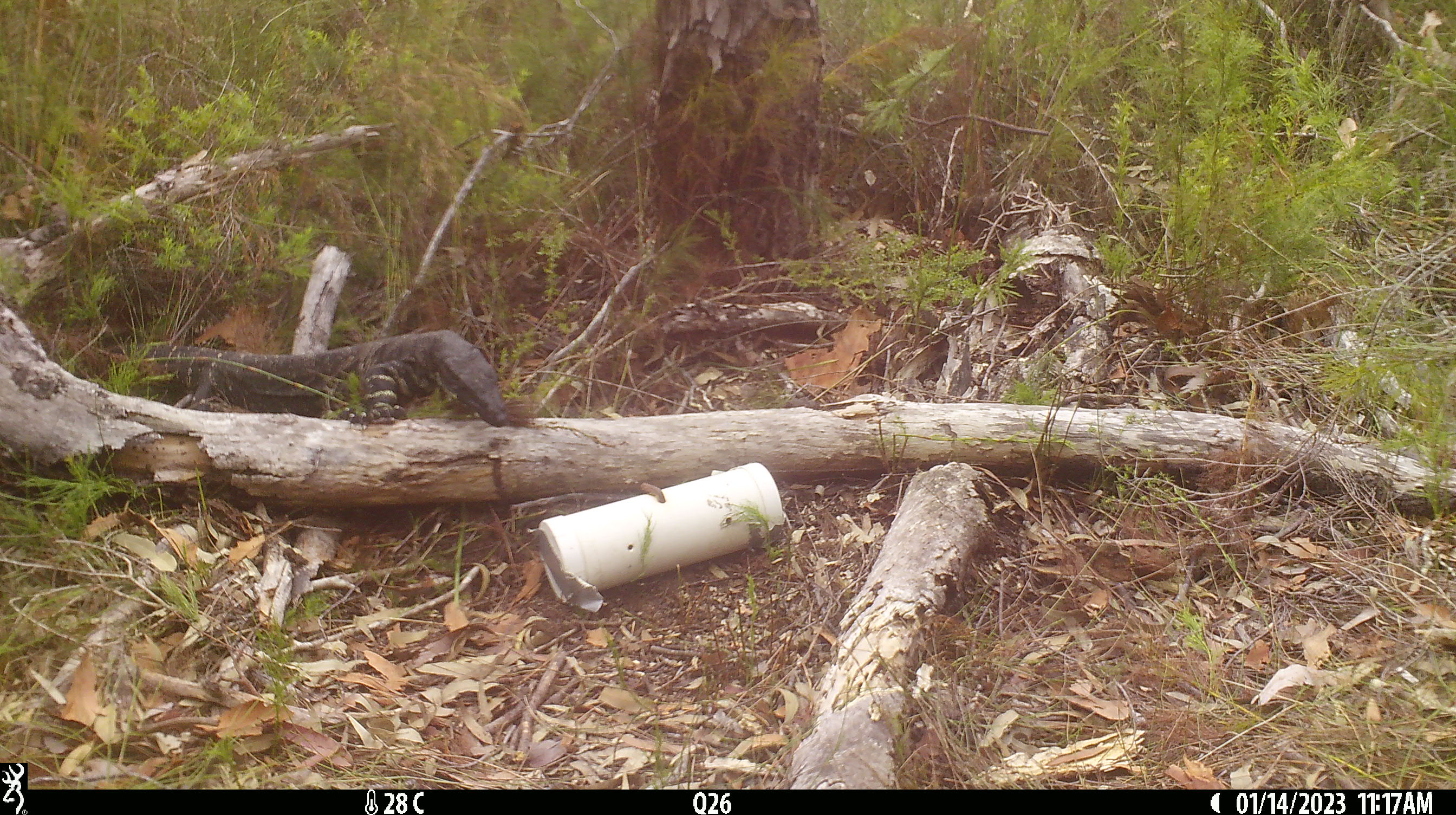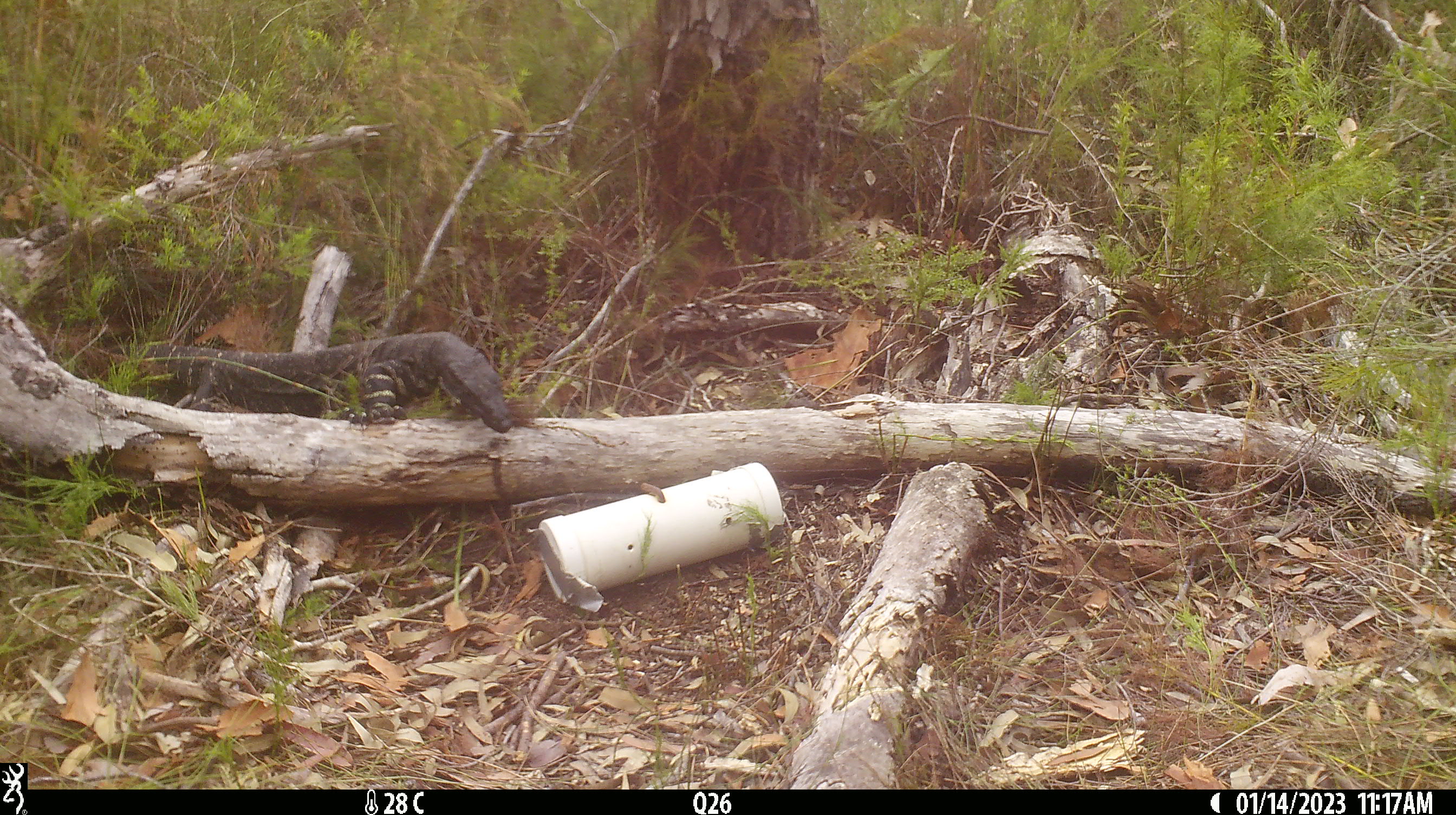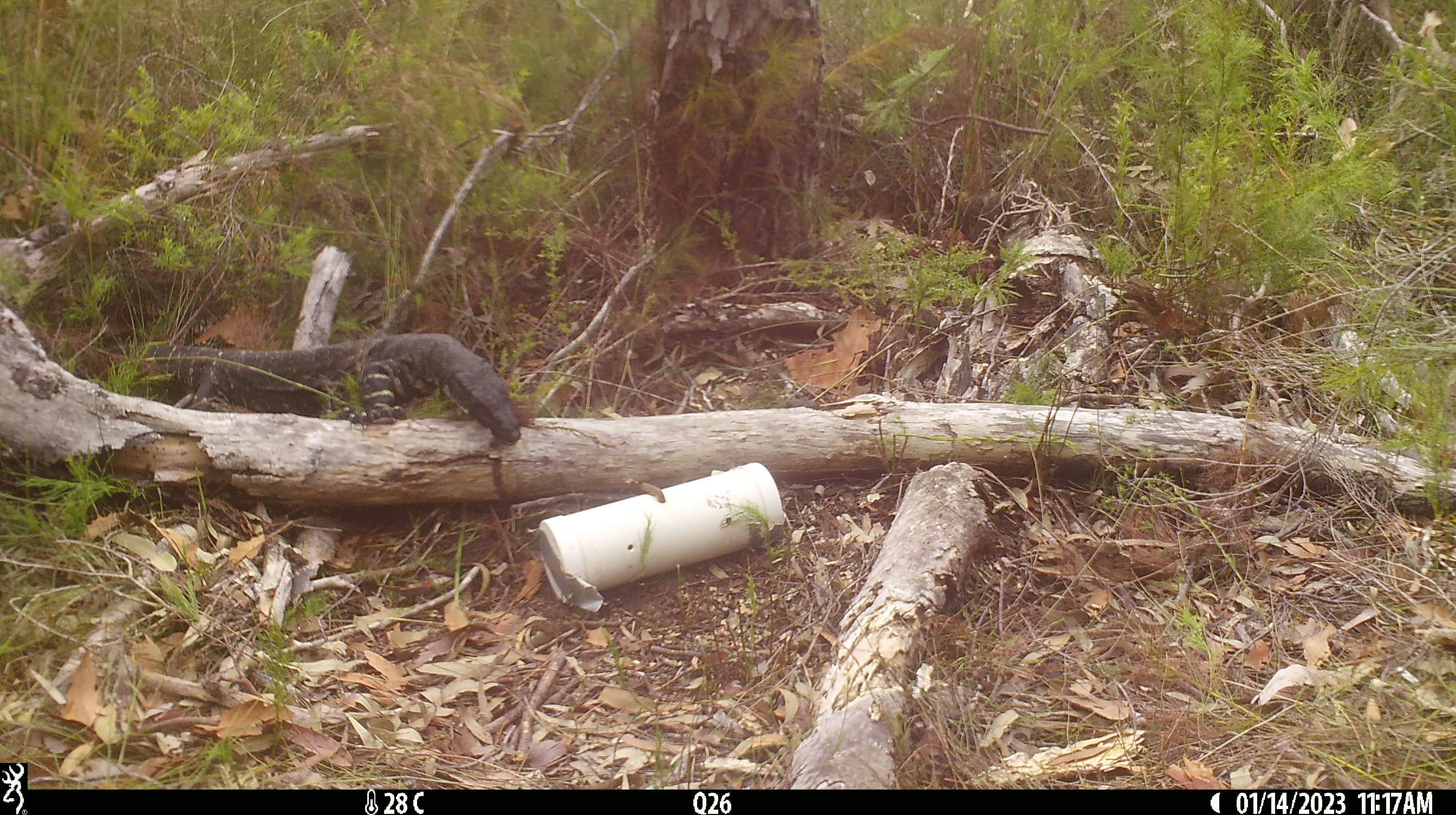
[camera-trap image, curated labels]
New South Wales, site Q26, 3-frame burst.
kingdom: Animalia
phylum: Chordata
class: Reptilia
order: Squamata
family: Varanidae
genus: Varanus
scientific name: Varanus varius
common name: lace monitor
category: goanna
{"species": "goanna (lace monitor) (Varanus varius)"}